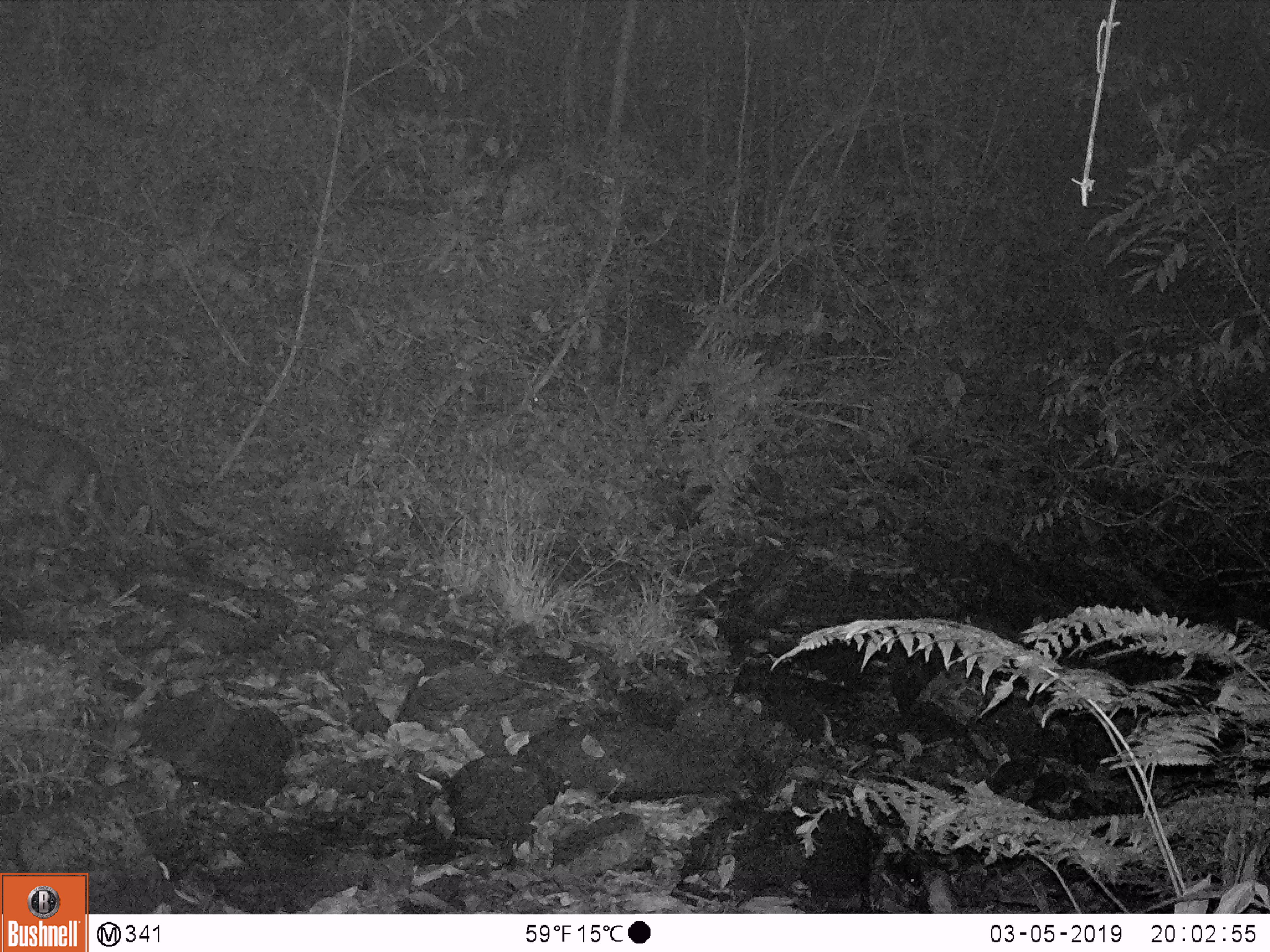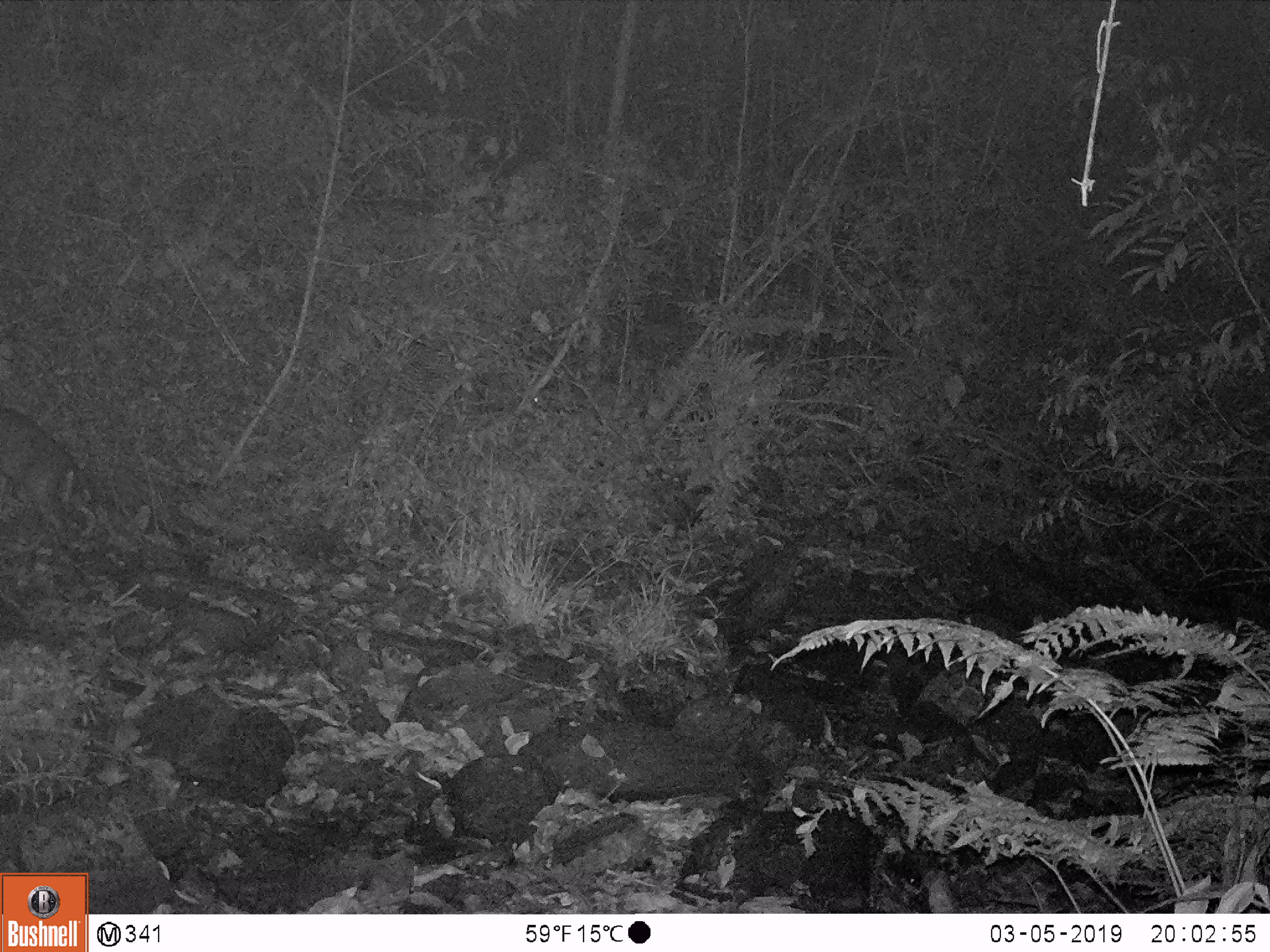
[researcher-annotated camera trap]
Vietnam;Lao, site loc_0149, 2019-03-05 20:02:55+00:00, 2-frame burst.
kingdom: Animalia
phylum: Chordata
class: Mammalia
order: Artiodactyla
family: Cervidae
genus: Muntiacus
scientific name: Muntiacus rooseveltorum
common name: roosevelt's muntjac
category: roosevelts muntjac group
Roosevelts muntjac group (roosevelt's muntjac) (Muntiacus rooseveltorum). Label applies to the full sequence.